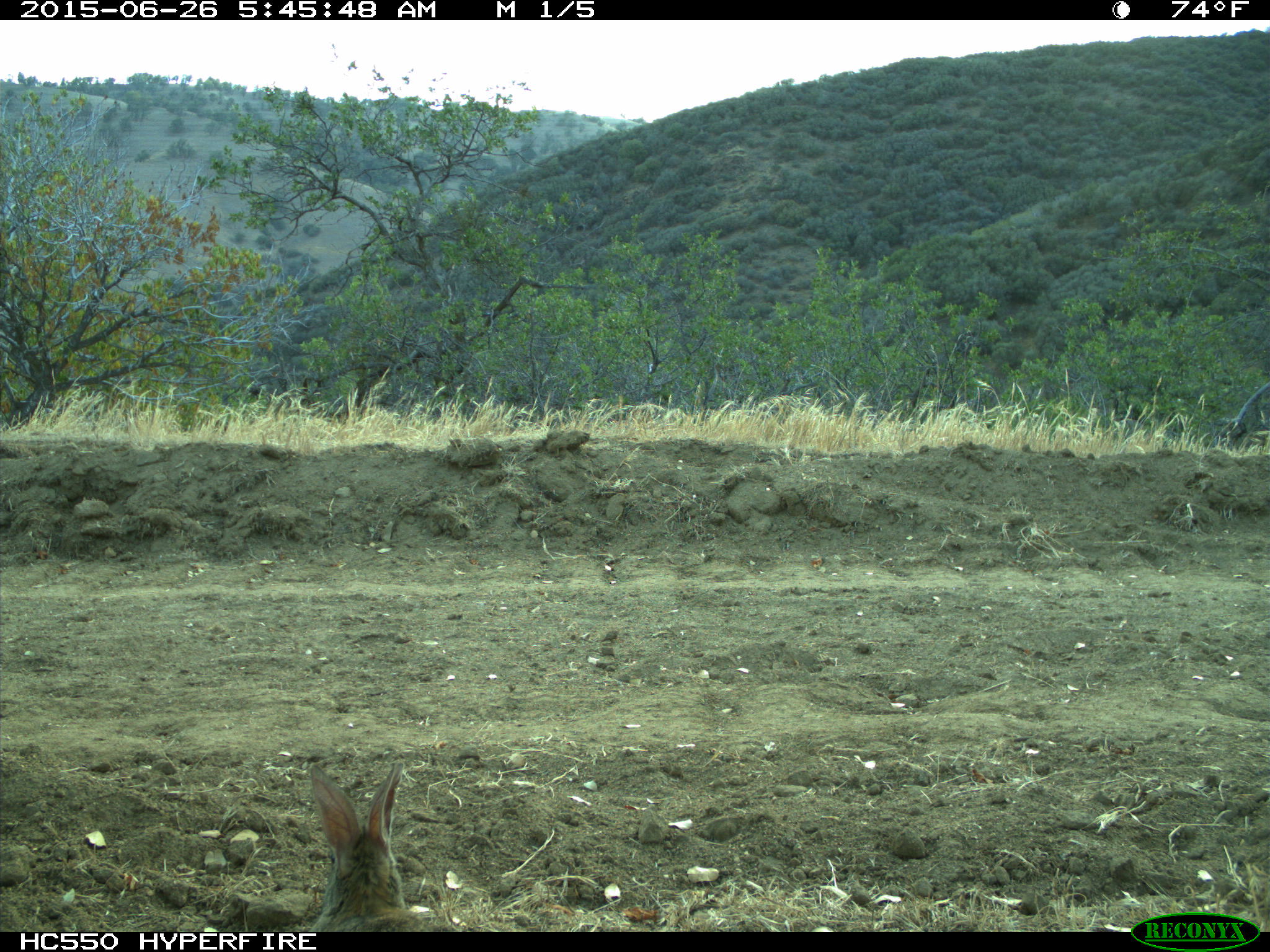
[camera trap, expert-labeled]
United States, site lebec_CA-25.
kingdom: Animalia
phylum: Chordata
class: Mammalia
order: Lagomorpha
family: Leporidae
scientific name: Leporidae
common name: rabbits and hares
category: unidentified rabbit